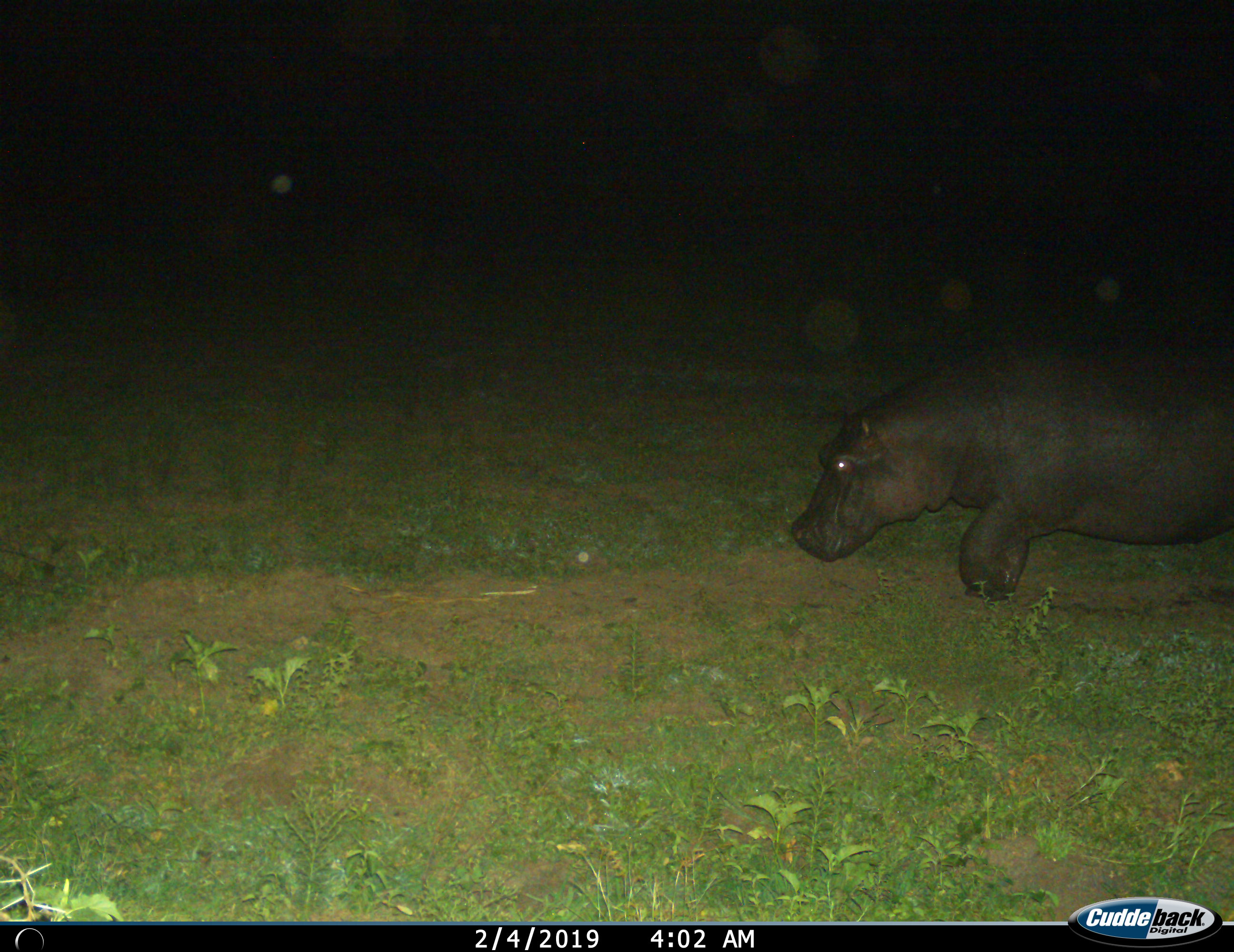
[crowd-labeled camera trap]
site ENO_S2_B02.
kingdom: Animalia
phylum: Chordata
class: Mammalia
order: Artiodactyla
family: Hippopotamidae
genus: Hippopotamus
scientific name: Hippopotamus amphibius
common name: hippopotamus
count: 1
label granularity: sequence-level